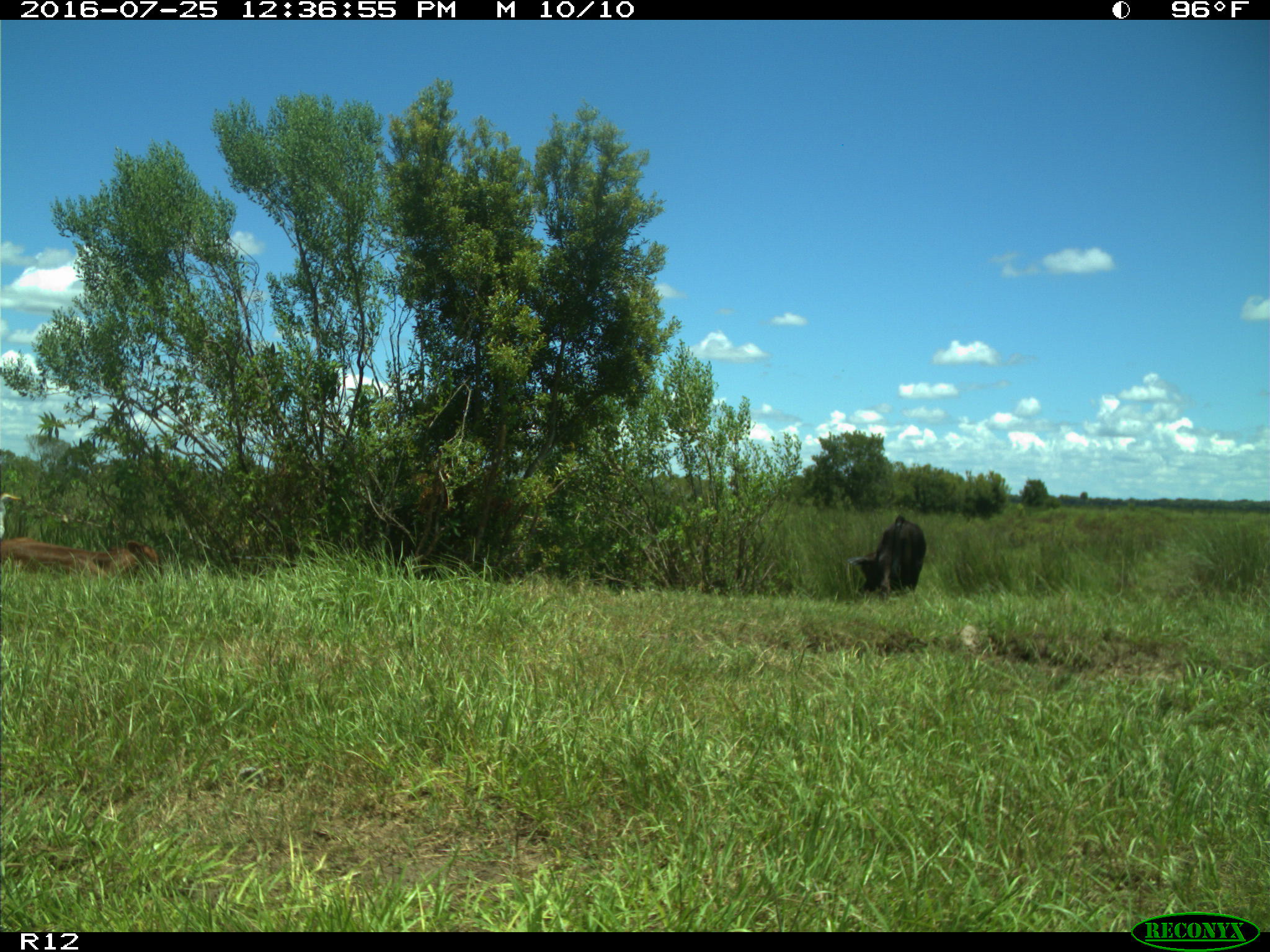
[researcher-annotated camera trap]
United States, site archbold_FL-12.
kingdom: Animalia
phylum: Chordata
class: Mammalia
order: Artiodactyla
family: Bovidae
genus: Bos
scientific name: Bos taurus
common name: domestic cow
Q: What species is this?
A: Bos taurus (domestic cow).